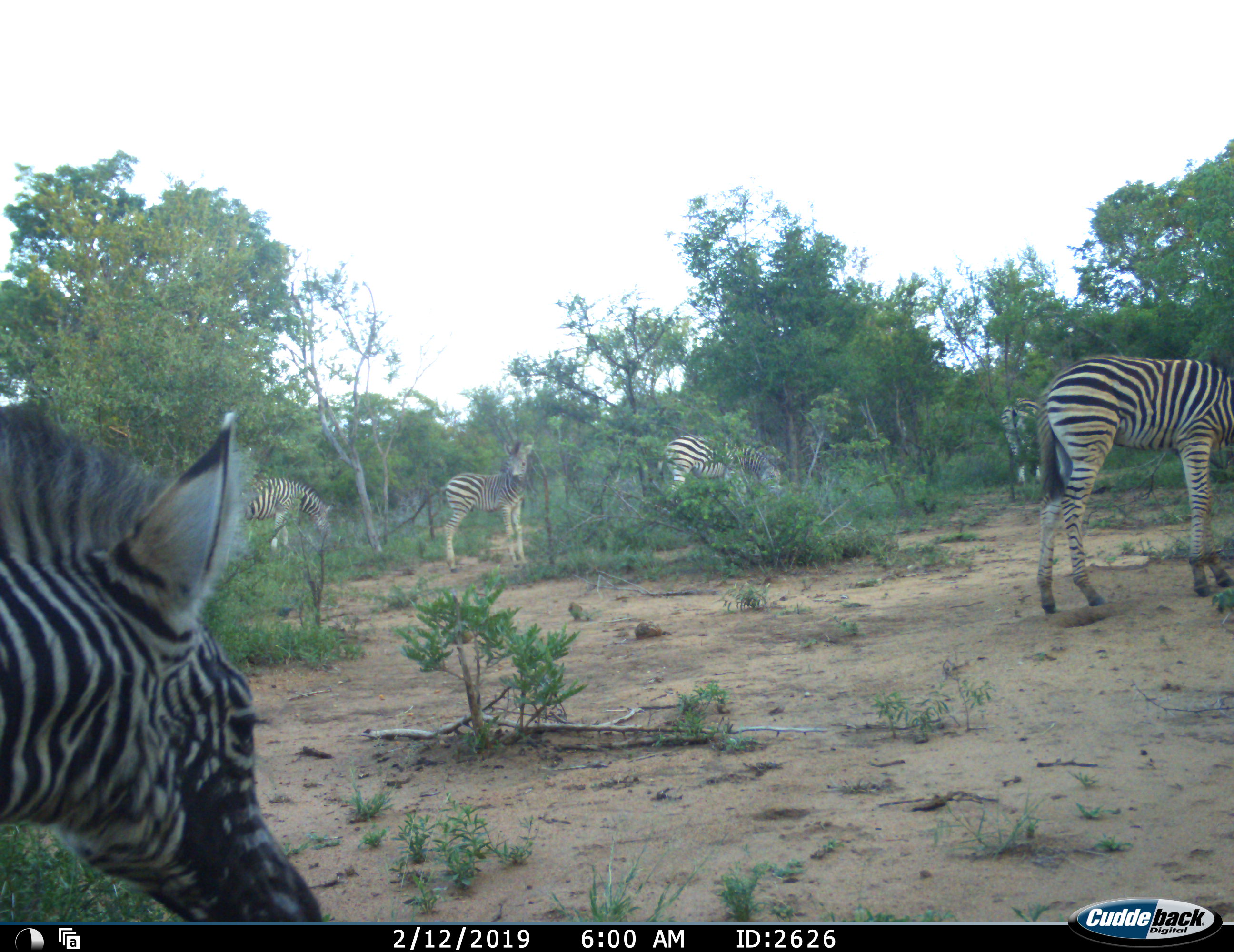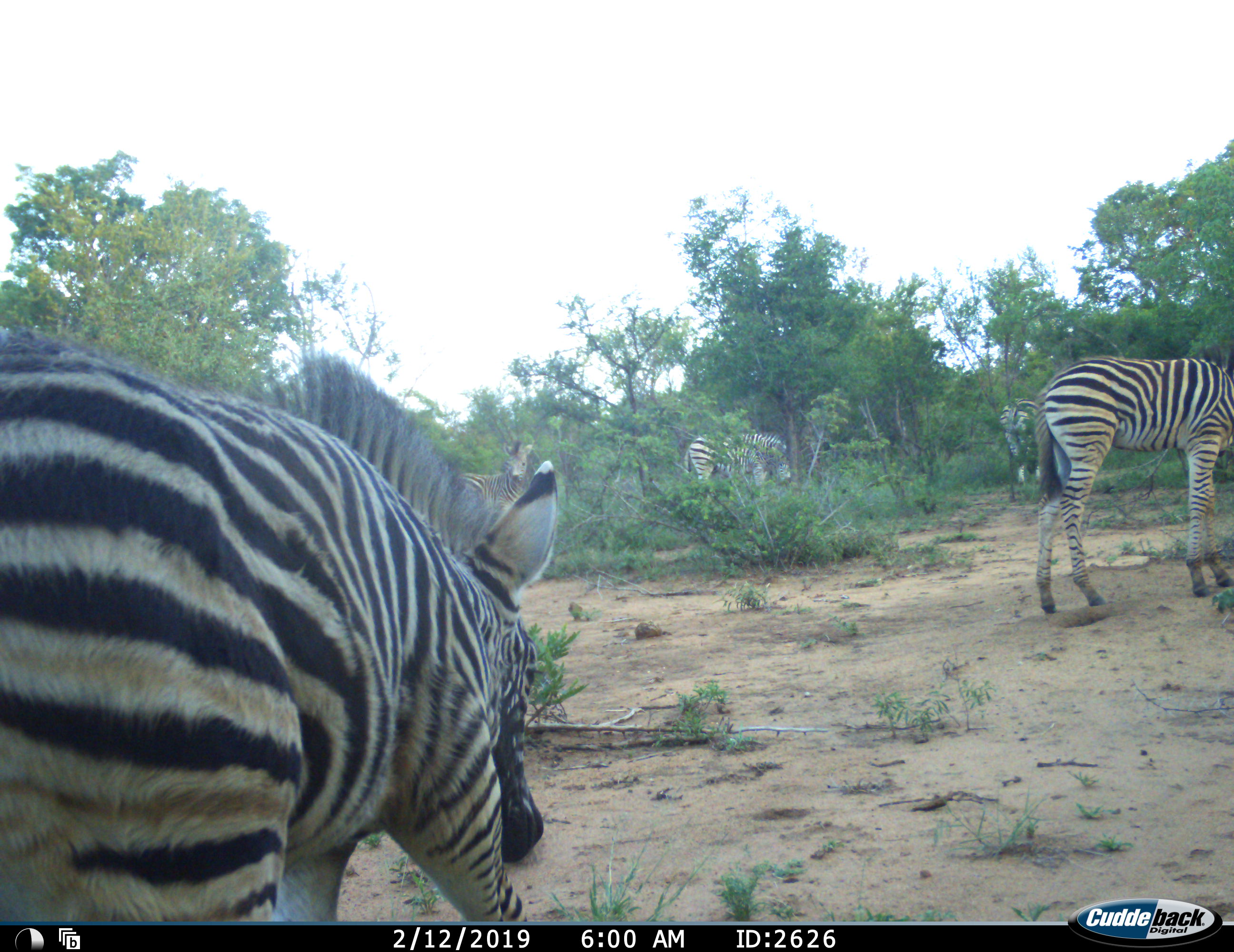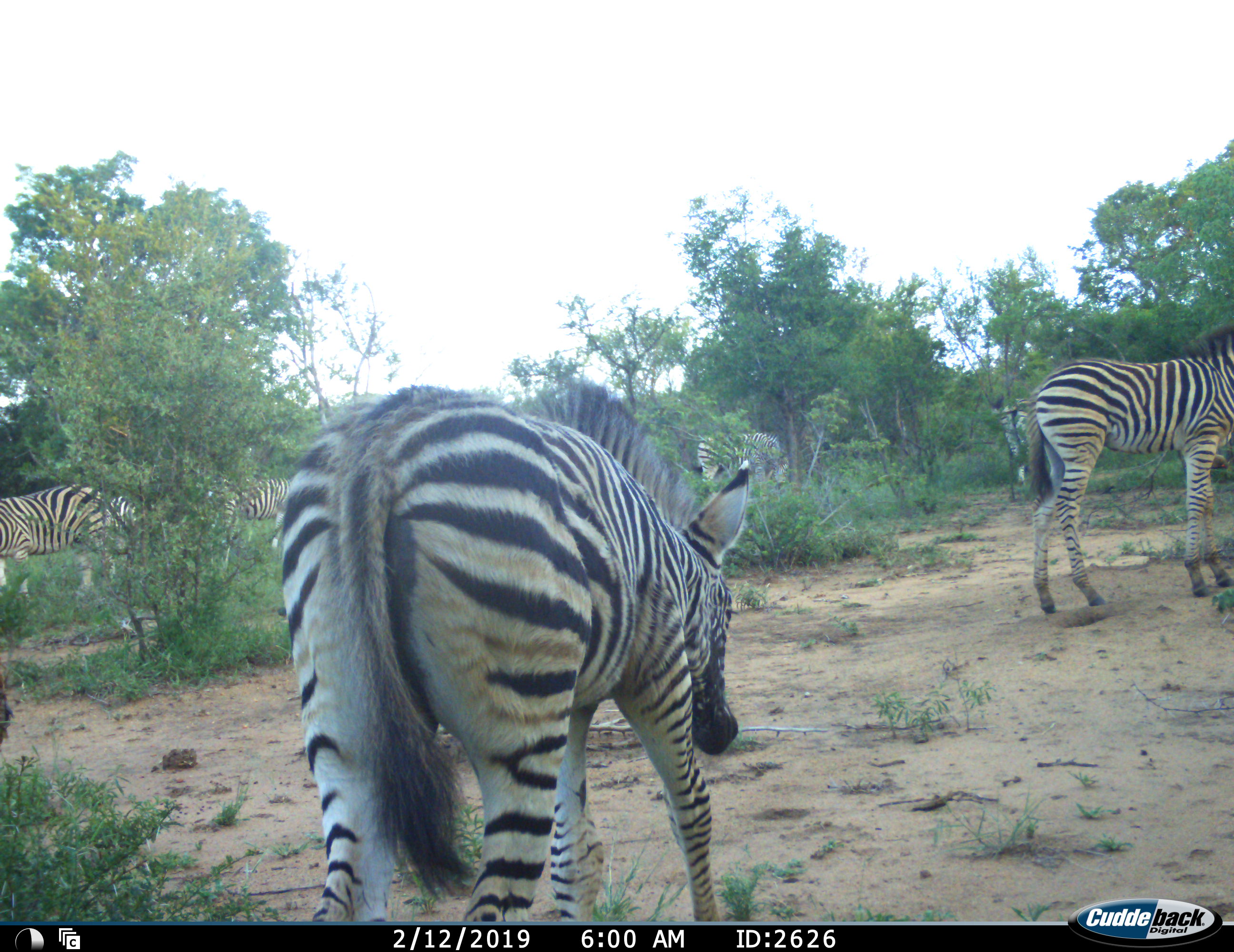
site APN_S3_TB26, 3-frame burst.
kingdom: Animalia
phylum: Chordata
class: Mammalia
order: Perissodactyla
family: Equidae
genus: Equus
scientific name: Equus quagga burchellii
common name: burchell's zebra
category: zebraburchells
Zebraburchells (burchell's zebra) (Equus quagga burchellii), count 6. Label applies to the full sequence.